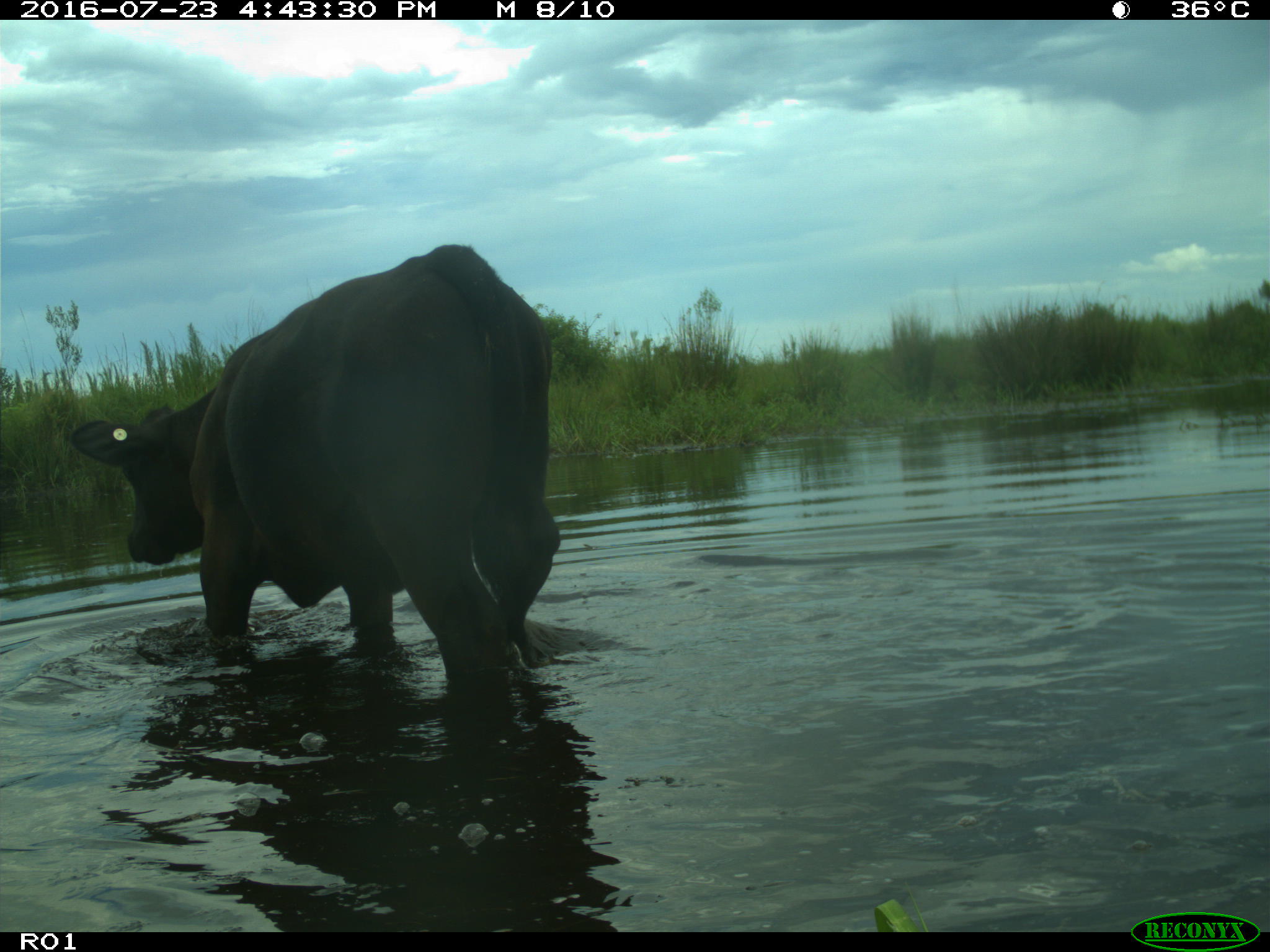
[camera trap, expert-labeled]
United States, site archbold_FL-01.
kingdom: Animalia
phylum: Chordata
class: Mammalia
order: Artiodactyla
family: Bovidae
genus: Bos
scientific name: Bos taurus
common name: domestic cow